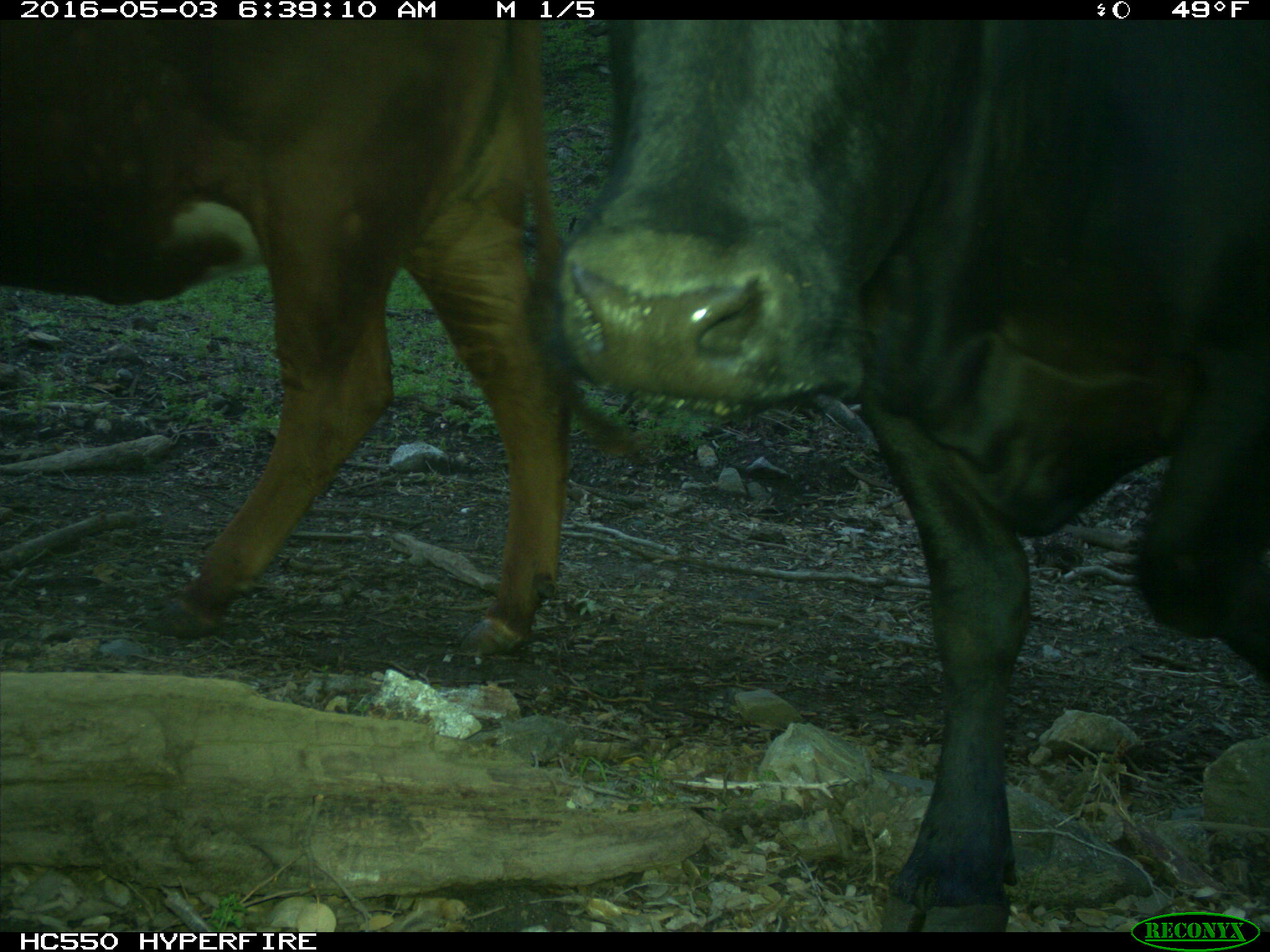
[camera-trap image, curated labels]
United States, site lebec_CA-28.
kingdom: Animalia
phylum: Chordata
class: Mammalia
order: Artiodactyla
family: Bovidae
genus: Bos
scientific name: Bos taurus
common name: domestic cow